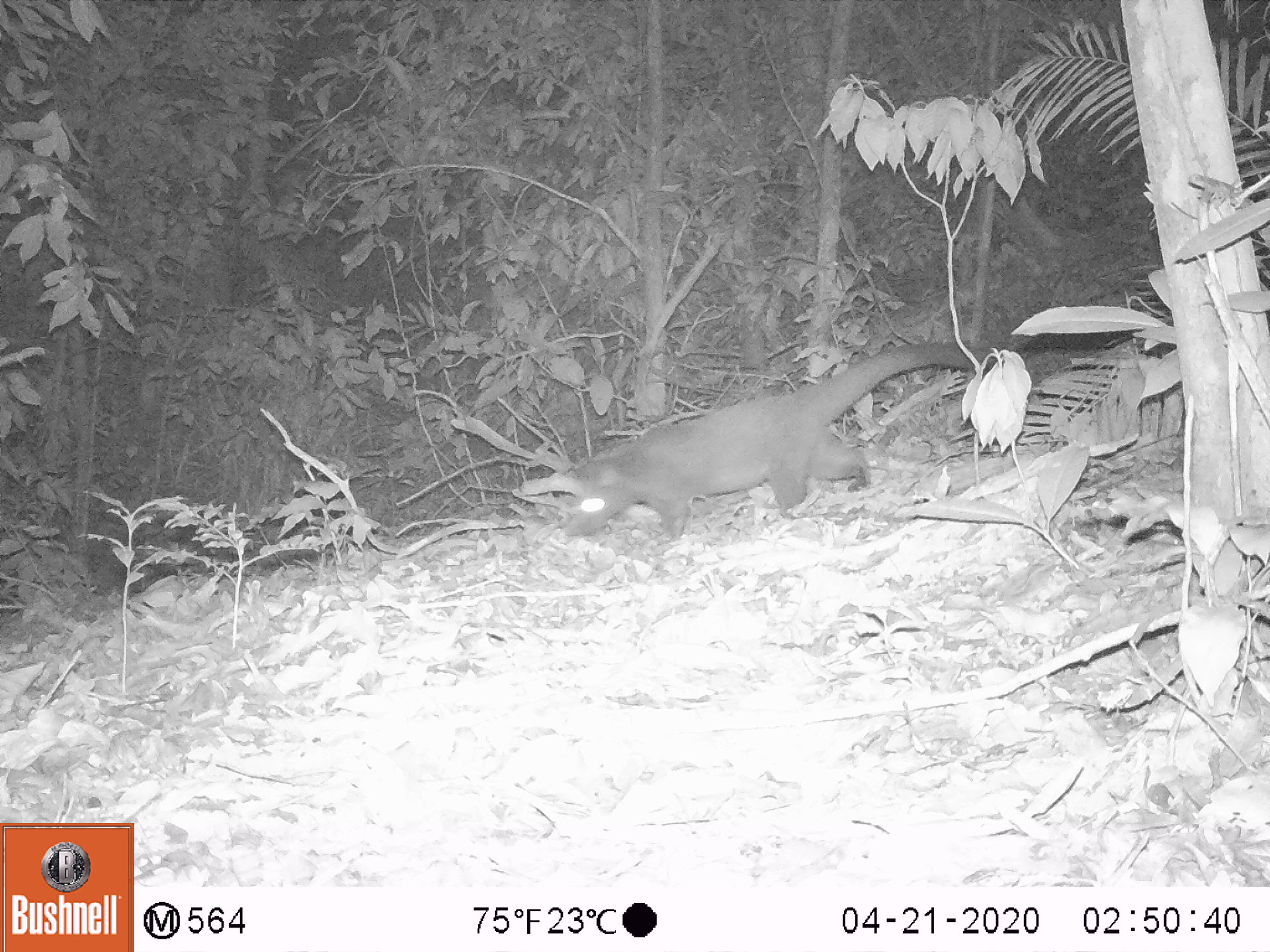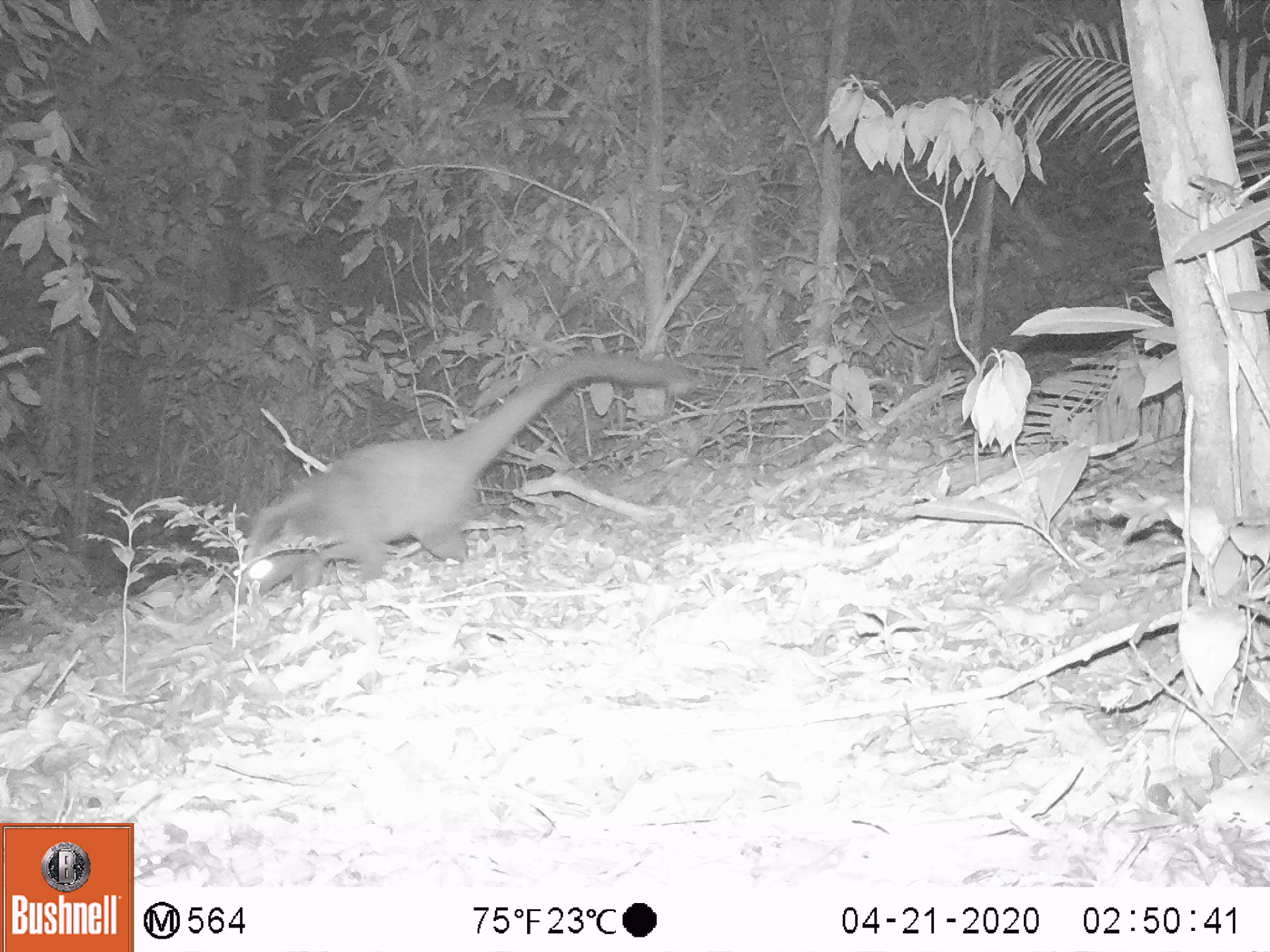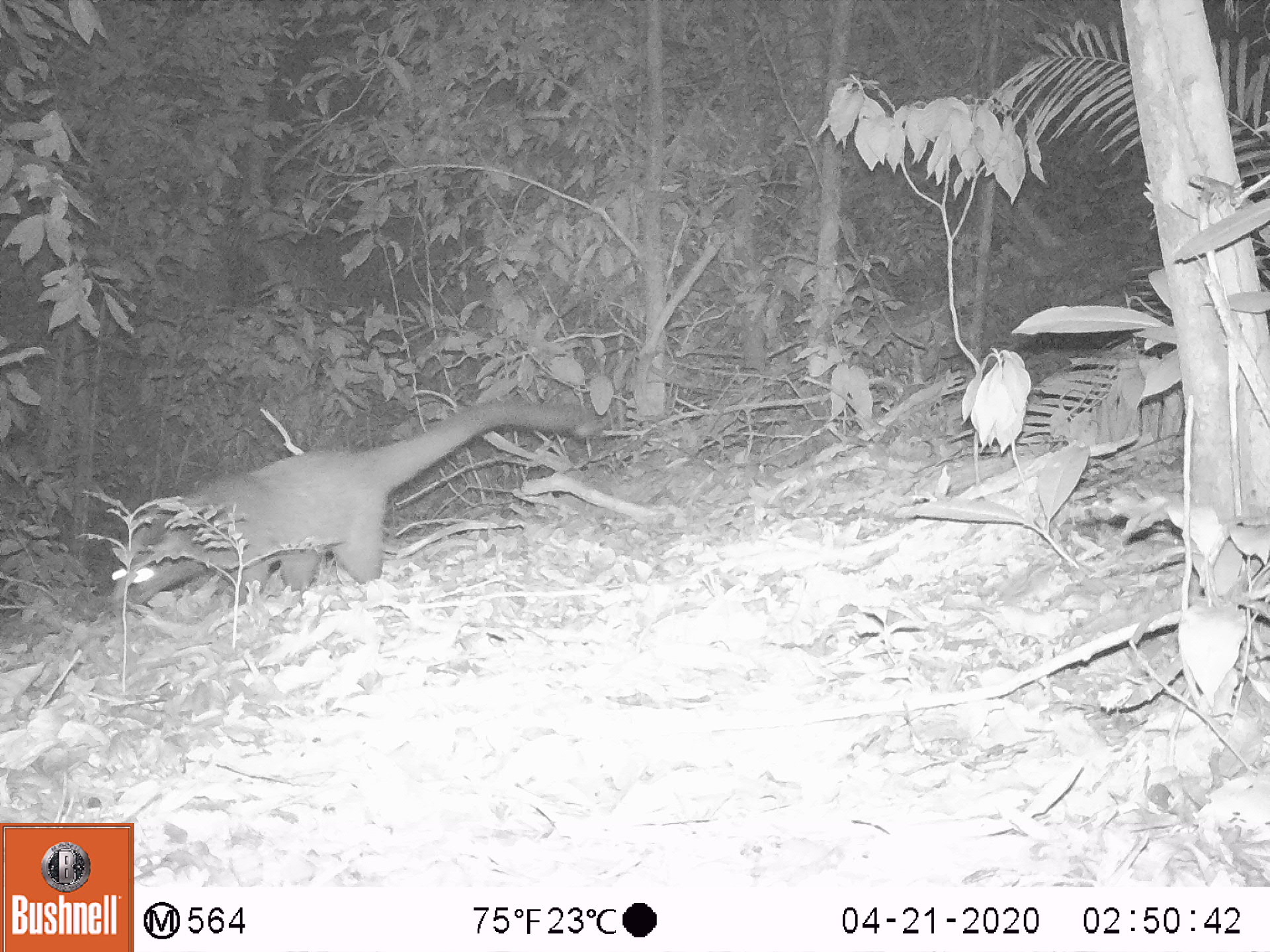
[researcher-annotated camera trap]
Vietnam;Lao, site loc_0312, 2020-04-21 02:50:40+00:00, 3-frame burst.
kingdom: Animalia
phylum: Chordata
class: Mammalia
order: Carnivora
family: Viverridae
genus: Paguma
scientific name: Paguma larvata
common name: masked palm civet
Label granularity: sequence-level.